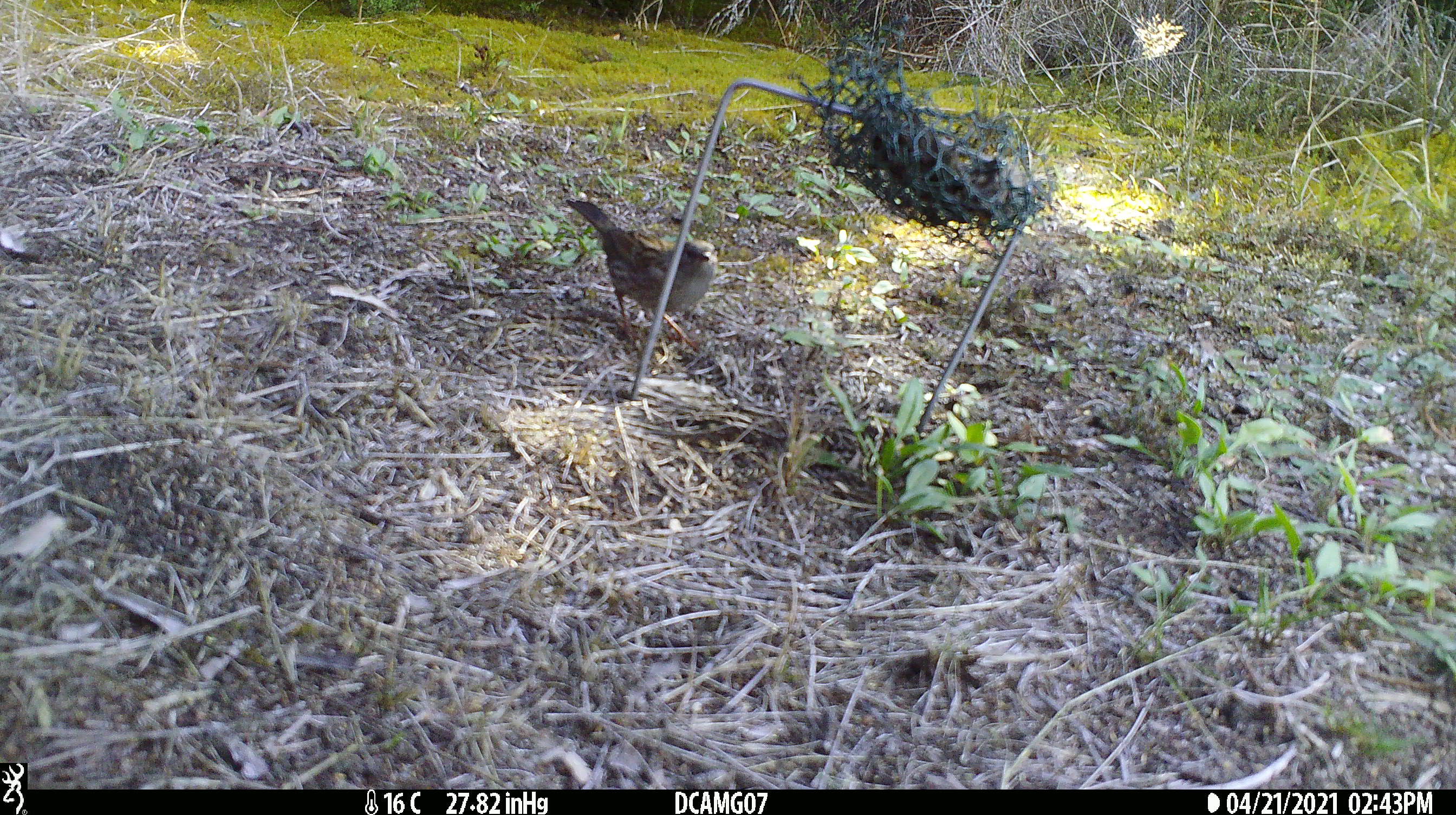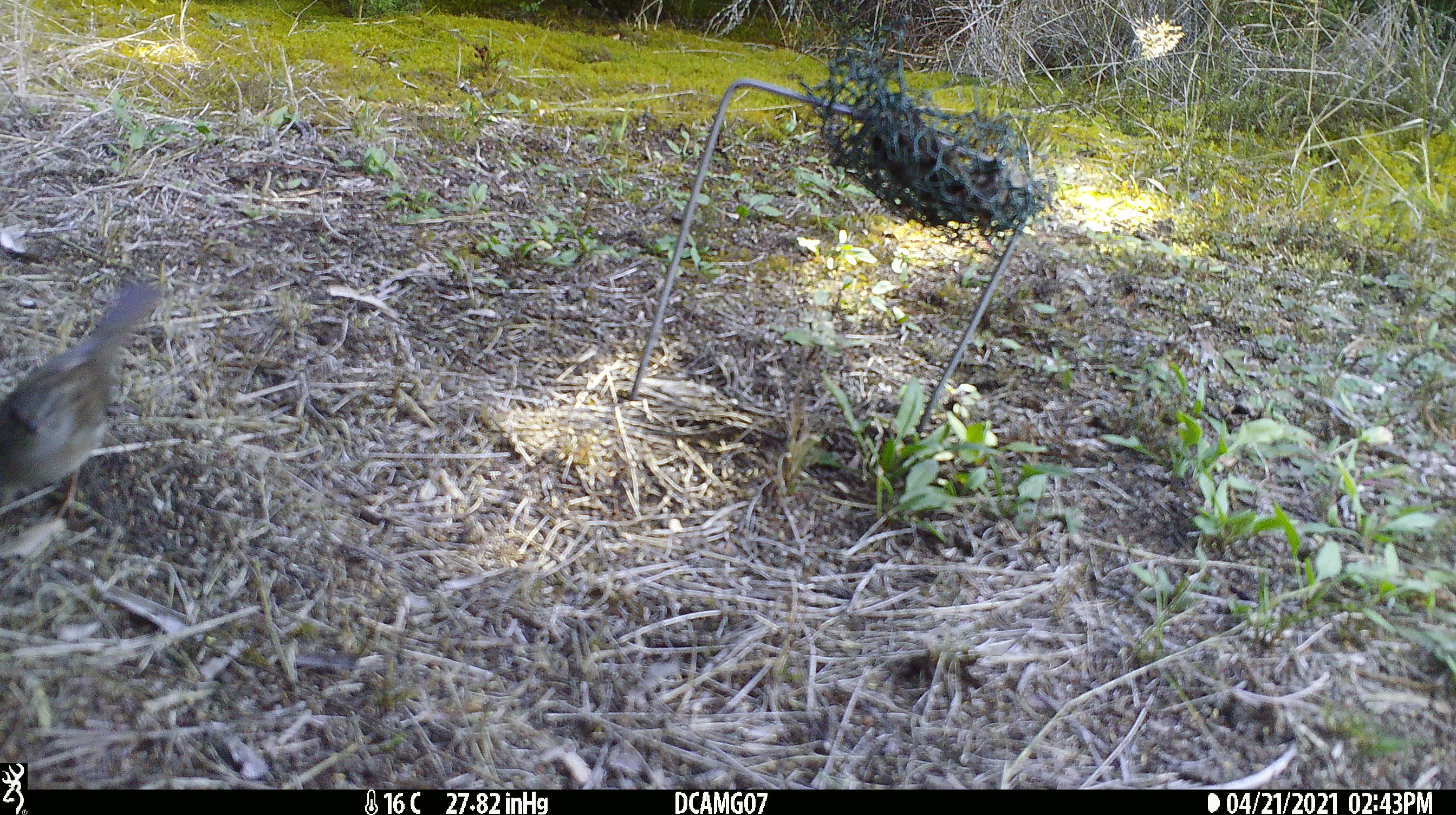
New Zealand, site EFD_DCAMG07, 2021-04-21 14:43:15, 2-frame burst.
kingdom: Animalia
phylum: Chordata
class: Aves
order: Passeriformes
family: Prunellidae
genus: Prunella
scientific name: Prunella modularis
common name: dunnock